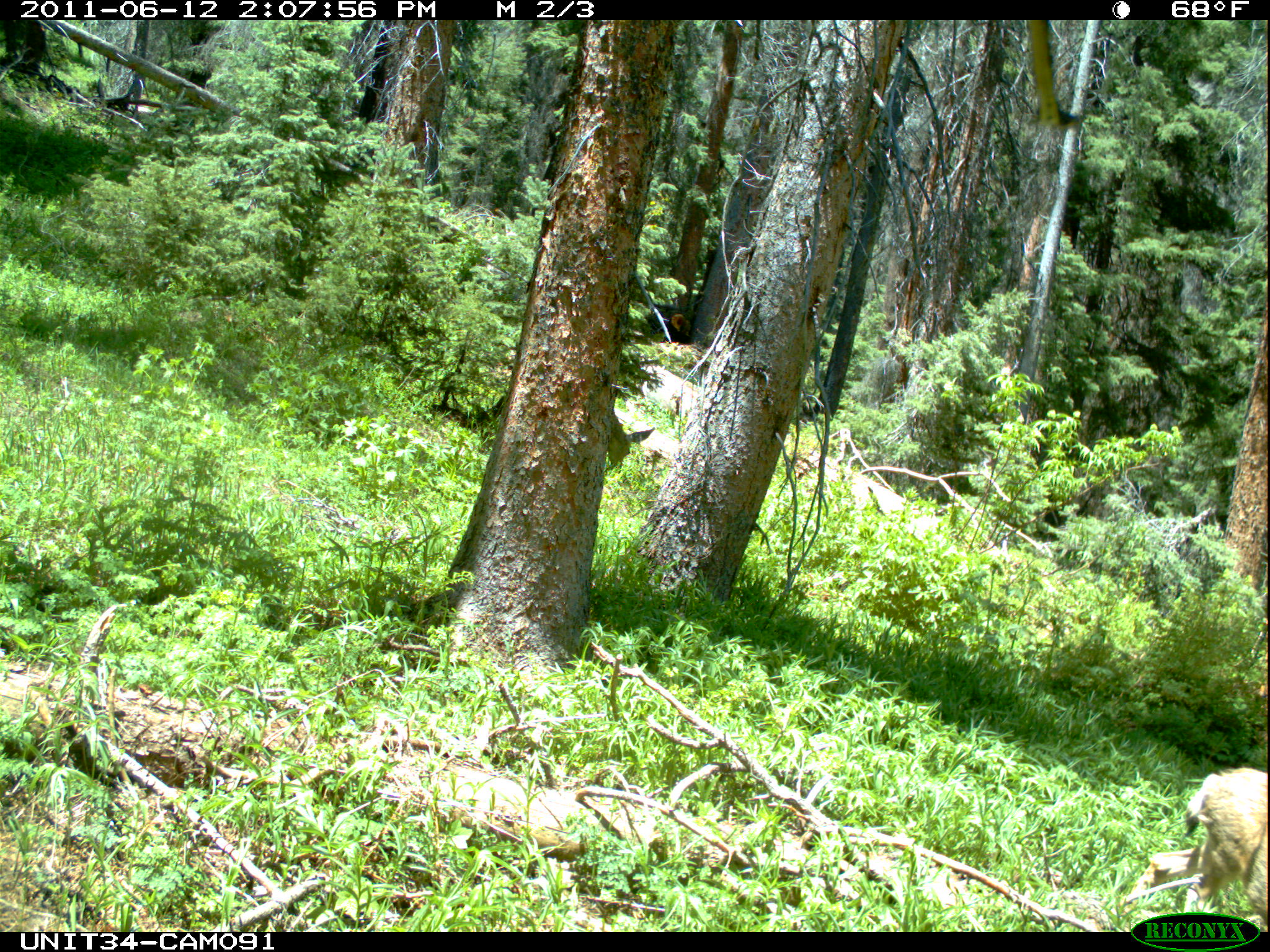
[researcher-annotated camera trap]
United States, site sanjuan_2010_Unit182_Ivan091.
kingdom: Animalia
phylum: Chordata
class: Mammalia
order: Artiodactyla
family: Cervidae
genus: Odocoileus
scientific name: Odocoileus hemionus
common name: mule deer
Odocoileus hemionus (mule deer).